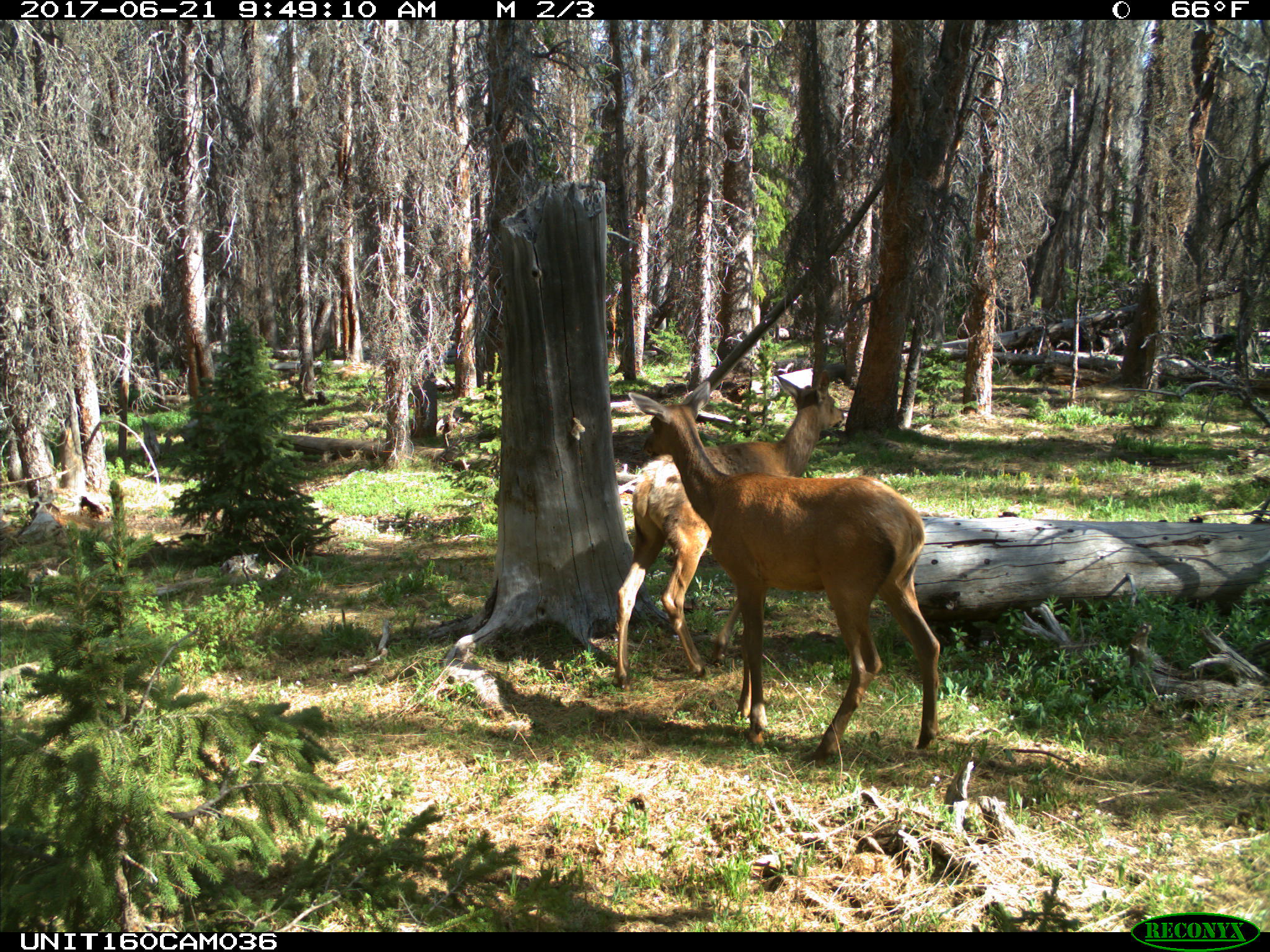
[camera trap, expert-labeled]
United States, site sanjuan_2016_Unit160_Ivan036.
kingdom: Animalia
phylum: Chordata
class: Mammalia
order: Artiodactyla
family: Cervidae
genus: Cervus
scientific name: Cervus elaphus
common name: red deer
Cervus elaphus (red deer).